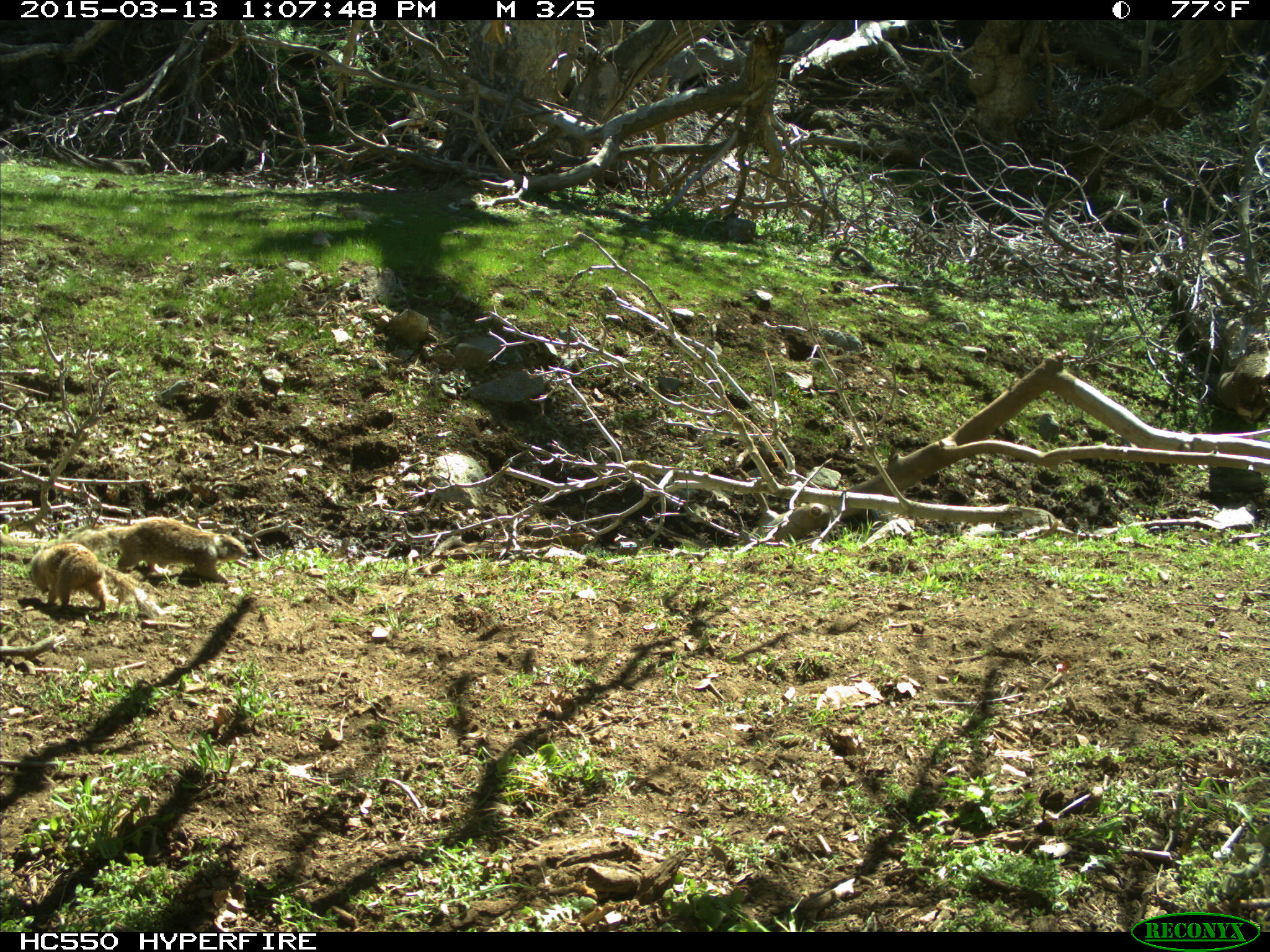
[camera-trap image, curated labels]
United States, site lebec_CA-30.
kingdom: Animalia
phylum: Chordata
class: Mammalia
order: Rodentia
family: Sciuridae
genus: Otospermophilus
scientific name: Otospermophilus beecheyi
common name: california ground squirrel